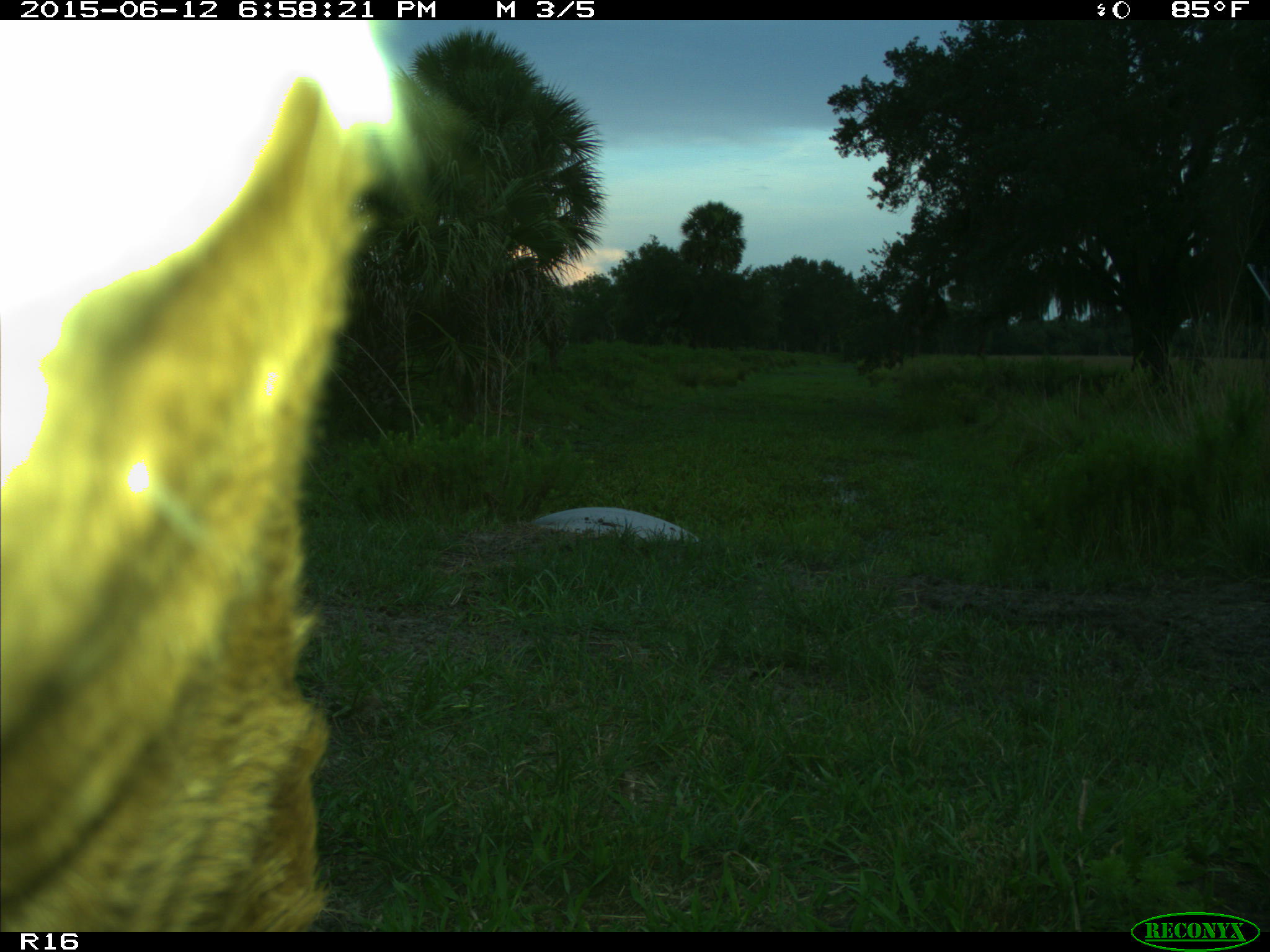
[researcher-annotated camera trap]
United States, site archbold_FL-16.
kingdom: Animalia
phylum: Chordata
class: Mammalia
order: Artiodactyla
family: Bovidae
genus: Bos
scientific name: Bos taurus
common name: domestic cow